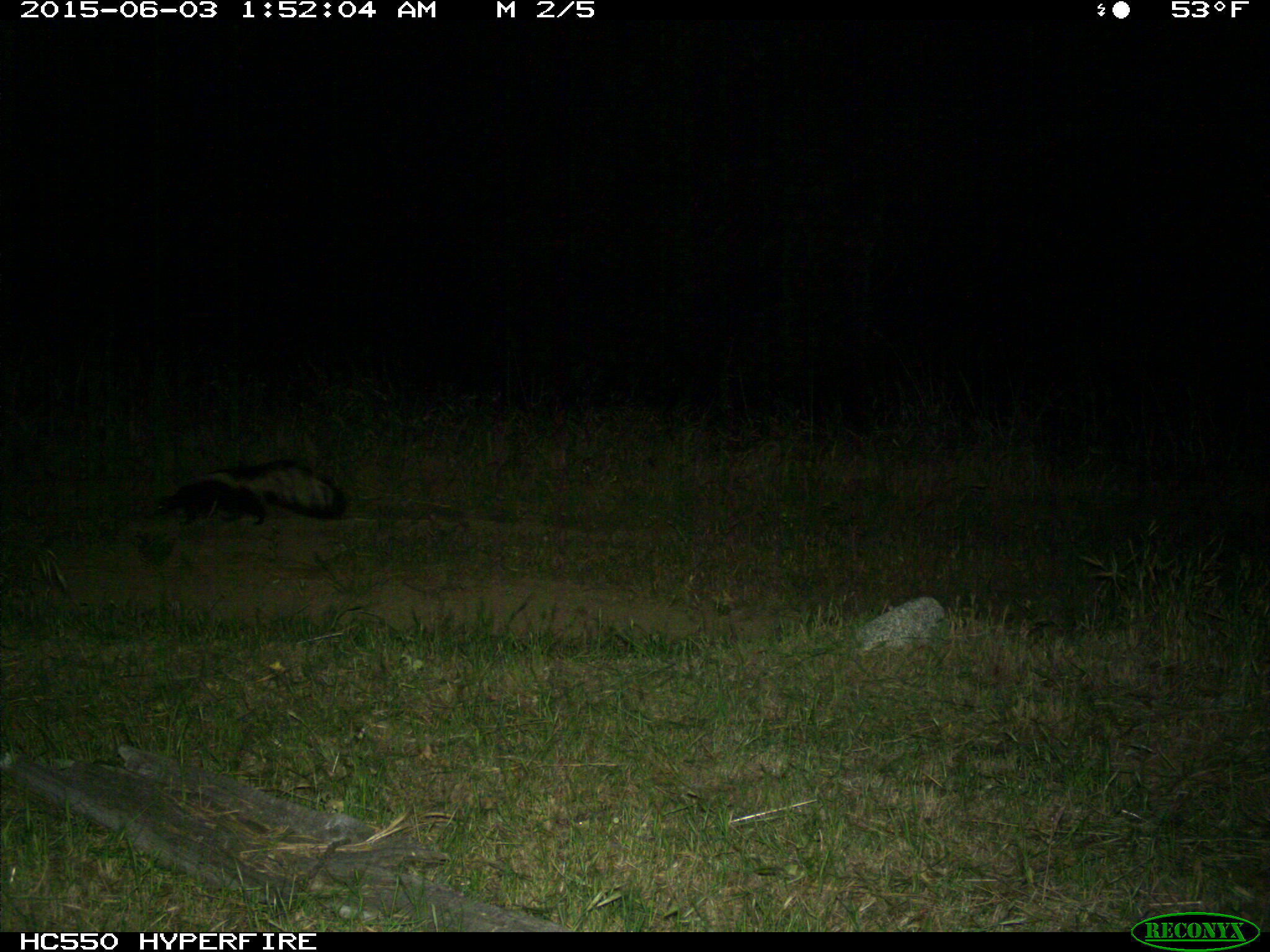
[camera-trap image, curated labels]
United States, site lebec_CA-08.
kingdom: Animalia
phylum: Chordata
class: Mammalia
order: Carnivora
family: Mephitidae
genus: Mephitis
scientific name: Mephitis mephitis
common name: striped skunk